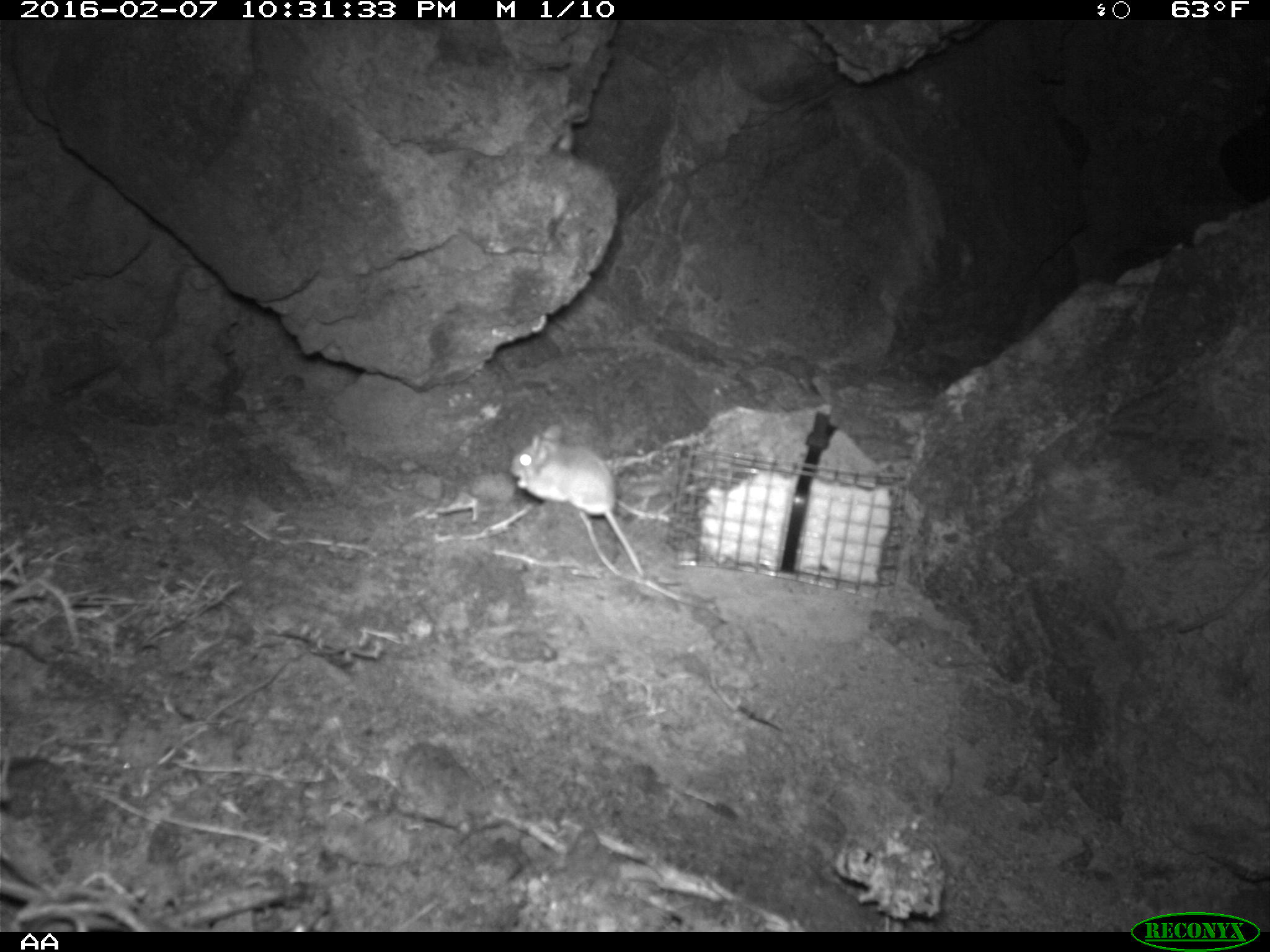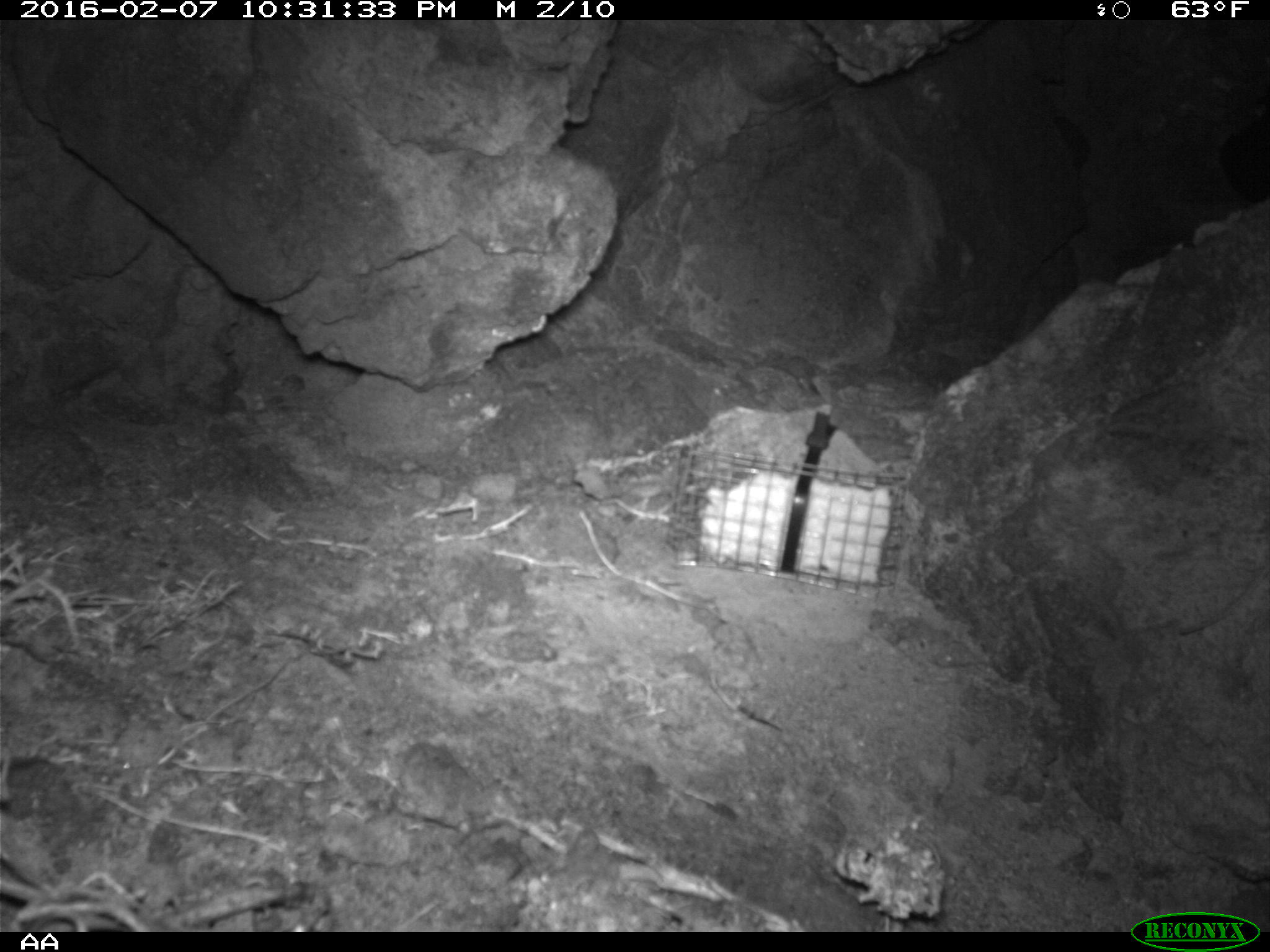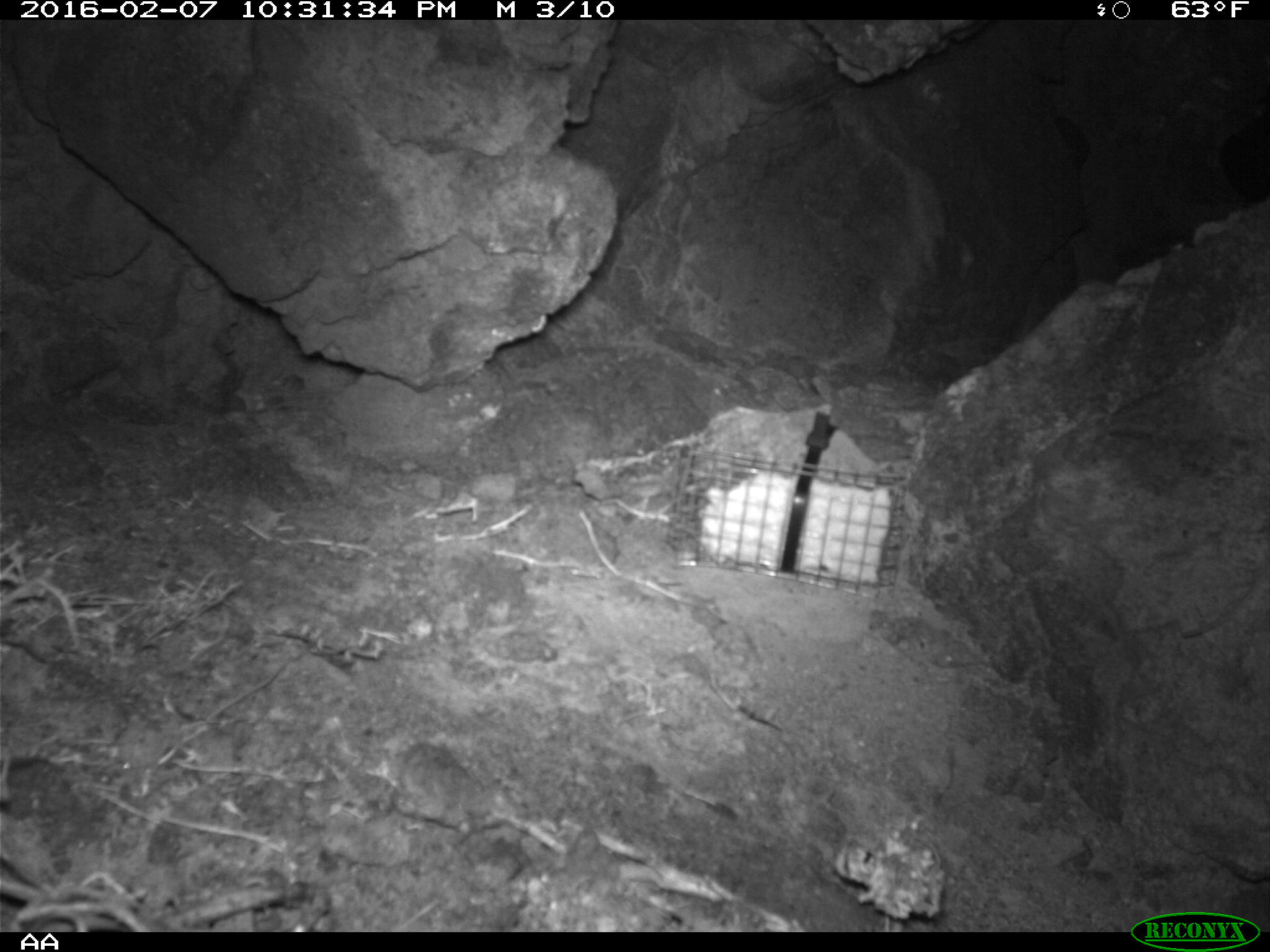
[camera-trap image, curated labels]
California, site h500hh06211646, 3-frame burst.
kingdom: Animalia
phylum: Chordata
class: Mammalia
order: Rodentia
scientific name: Rodentia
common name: rodent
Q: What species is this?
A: Rodent (Rodentia).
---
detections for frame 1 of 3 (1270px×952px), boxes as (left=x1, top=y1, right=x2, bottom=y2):
rodent: (left=505, top=425, right=643, bottom=578)